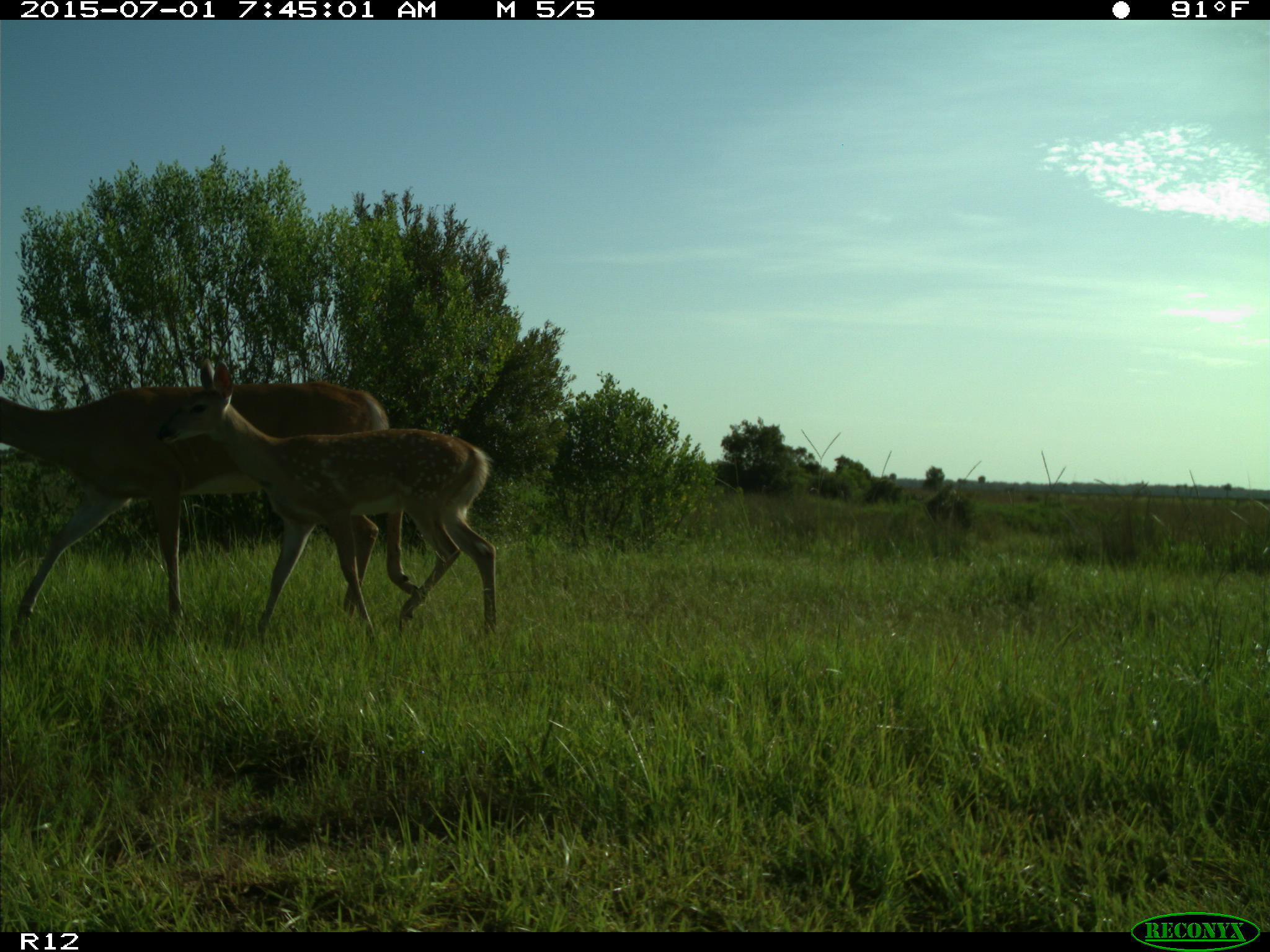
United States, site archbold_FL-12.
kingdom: Animalia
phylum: Chordata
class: Mammalia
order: Artiodactyla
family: Cervidae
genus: Odocoileus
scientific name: Odocoileus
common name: deer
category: unidentified deer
Unidentified deer (deer) (Odocoileus).